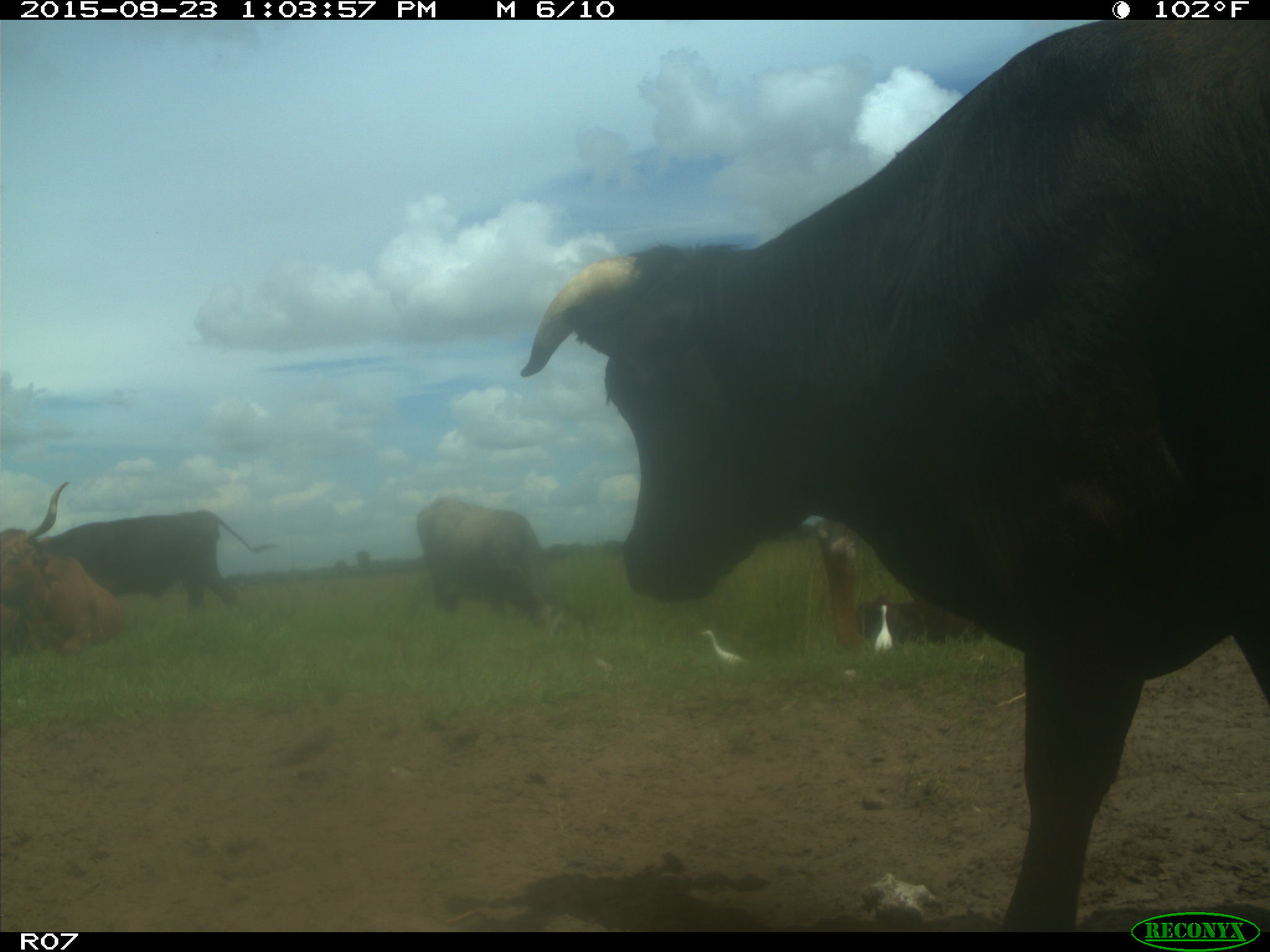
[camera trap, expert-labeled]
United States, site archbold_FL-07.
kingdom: Animalia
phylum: Chordata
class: Mammalia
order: Artiodactyla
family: Bovidae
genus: Bos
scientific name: Bos taurus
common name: domestic cow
Bos taurus (domestic cow).